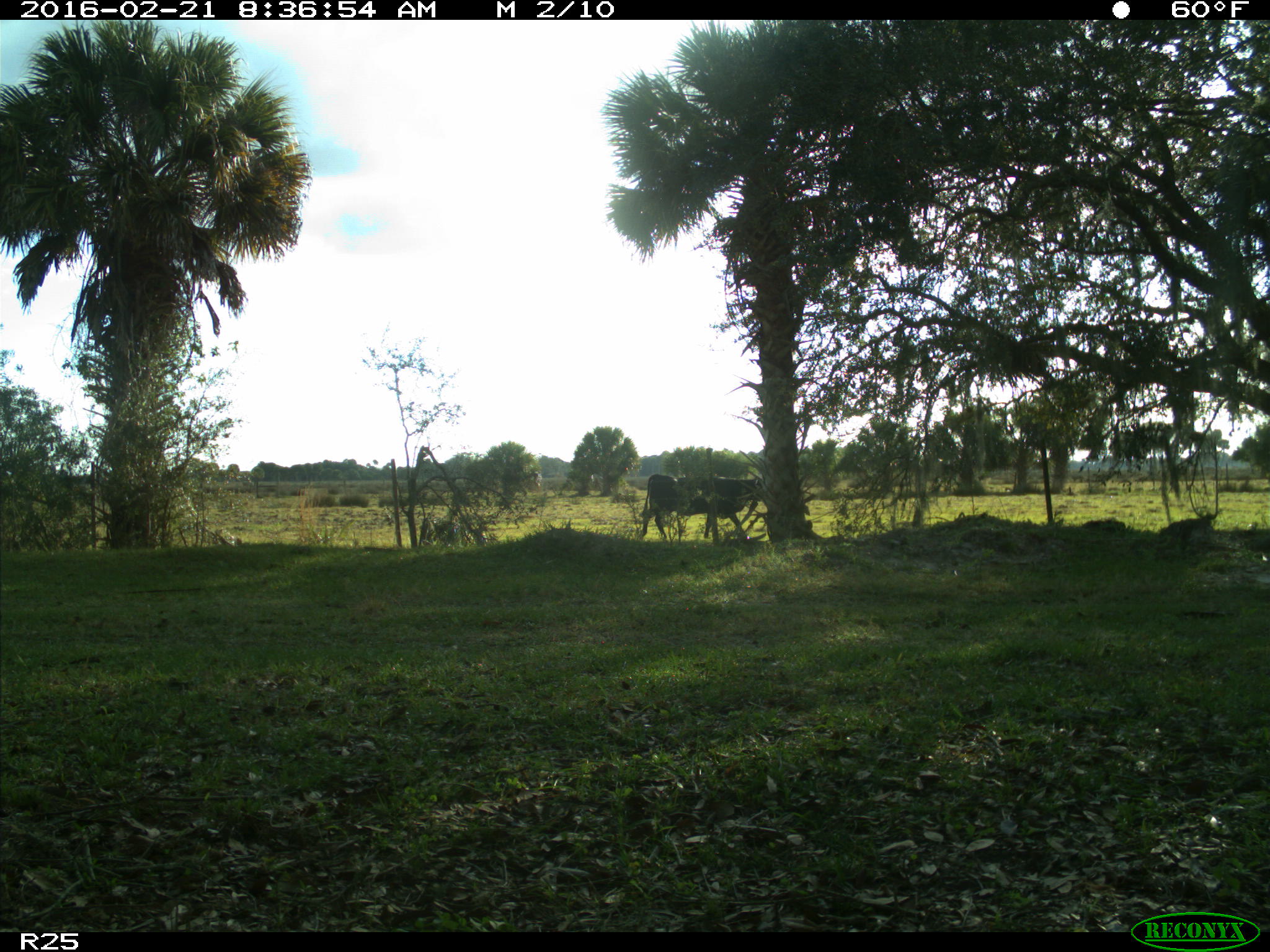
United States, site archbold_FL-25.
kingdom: Animalia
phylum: Chordata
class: Mammalia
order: Artiodactyla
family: Bovidae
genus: Bos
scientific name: Bos taurus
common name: domestic cow